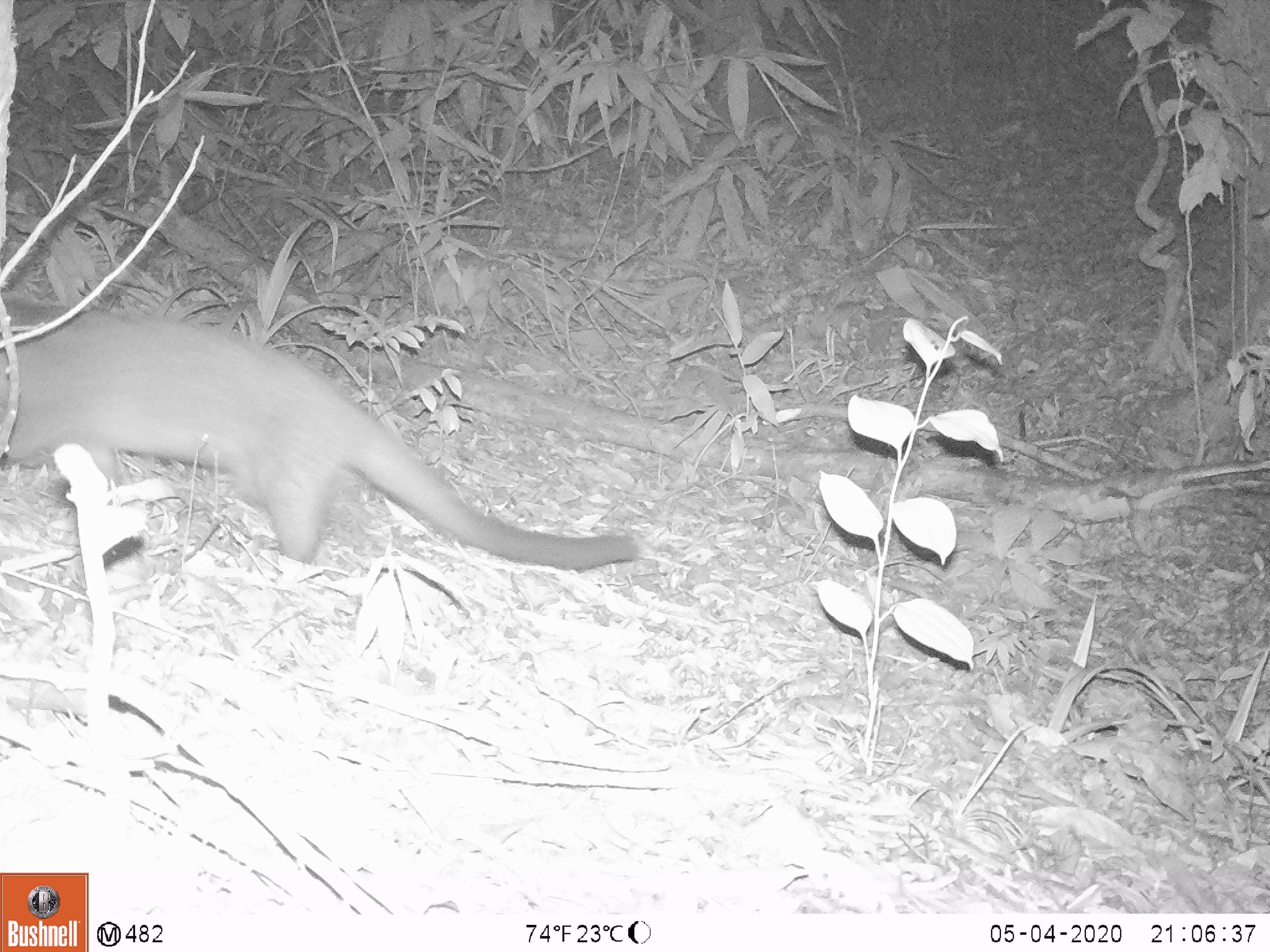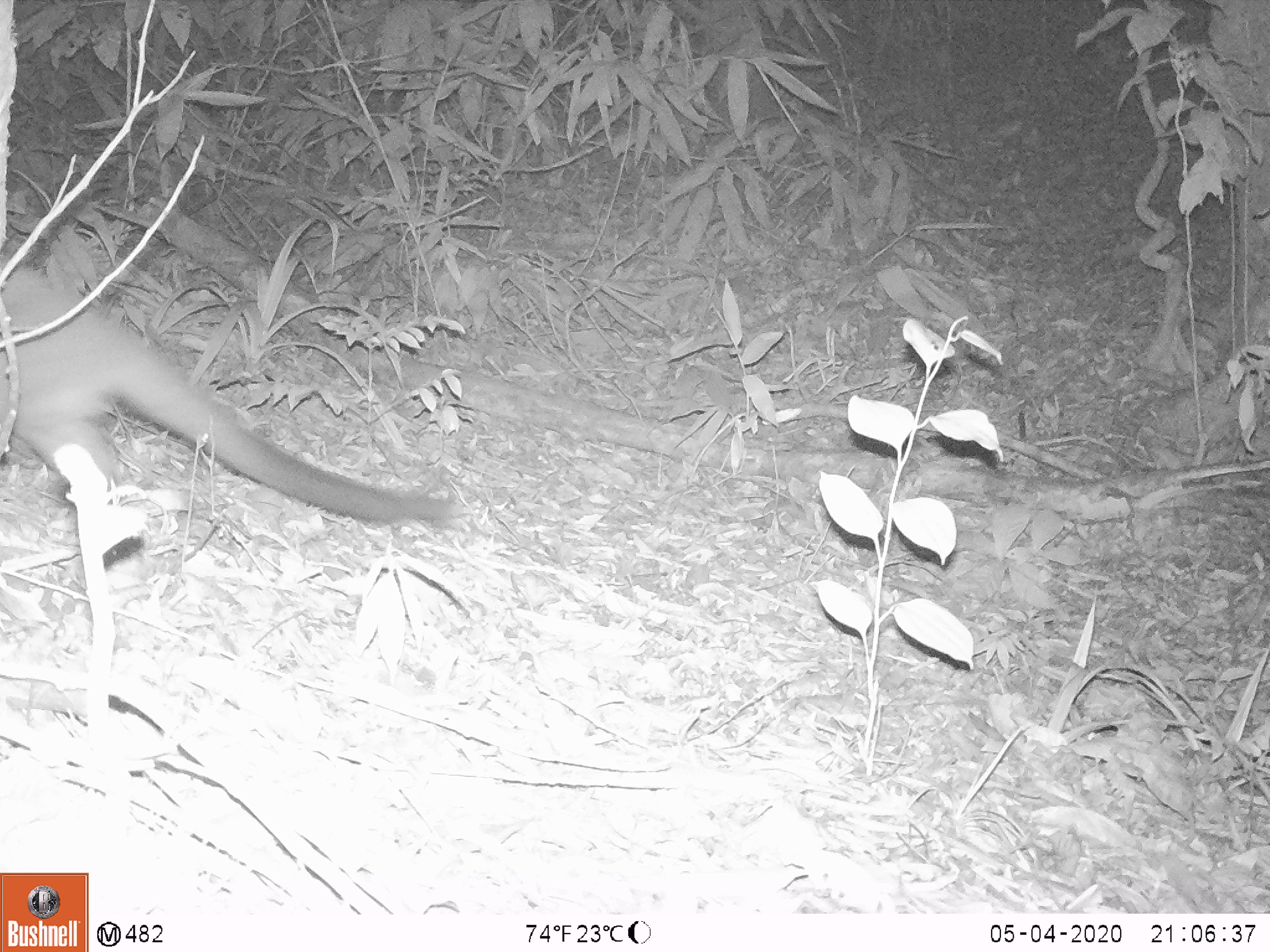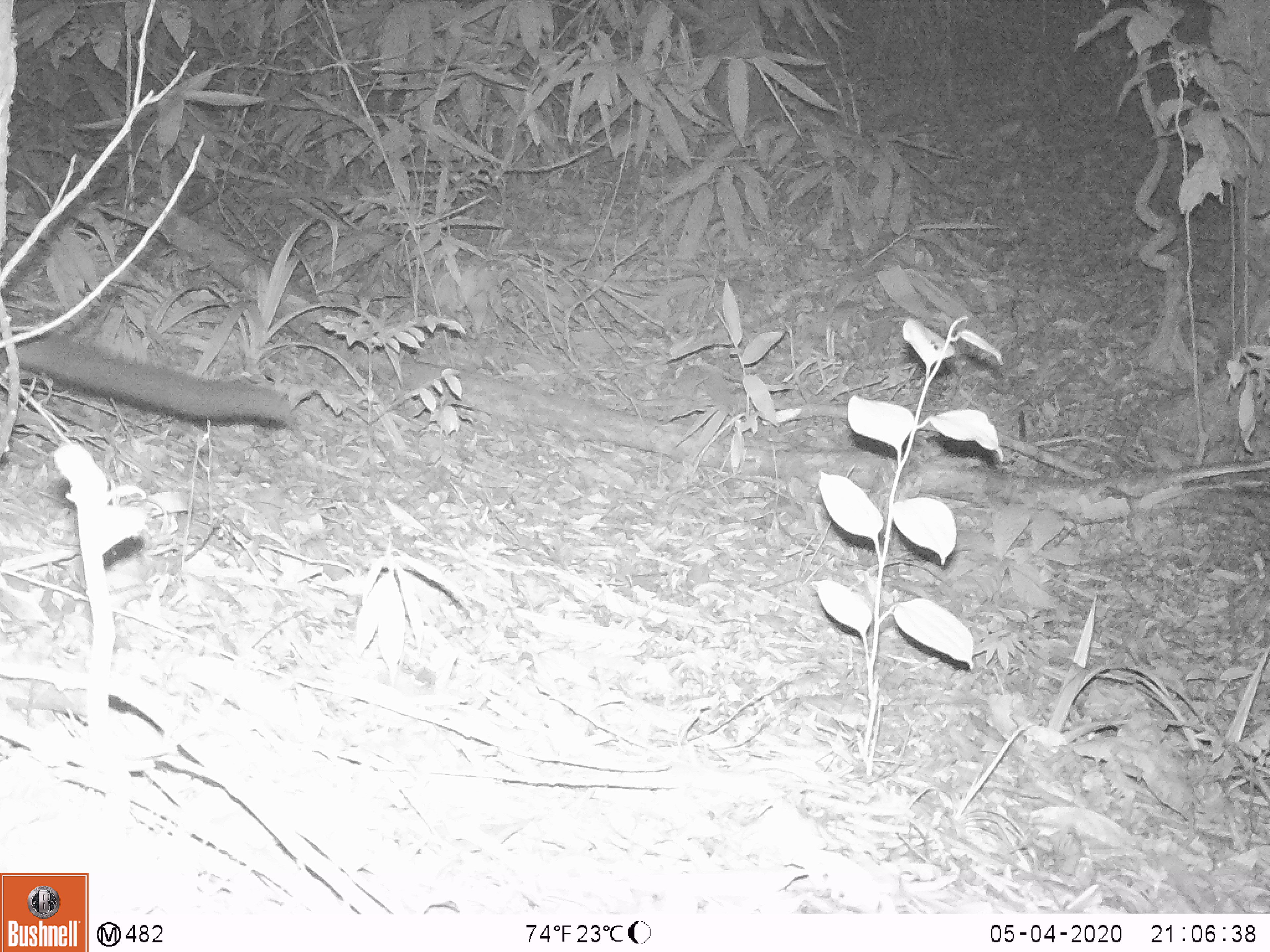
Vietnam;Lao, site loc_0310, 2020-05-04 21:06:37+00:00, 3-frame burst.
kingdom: Animalia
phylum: Chordata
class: Mammalia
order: Carnivora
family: Viverridae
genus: Paguma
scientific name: Paguma larvata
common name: masked palm civet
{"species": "masked palm civet (Paguma larvata)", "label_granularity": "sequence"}